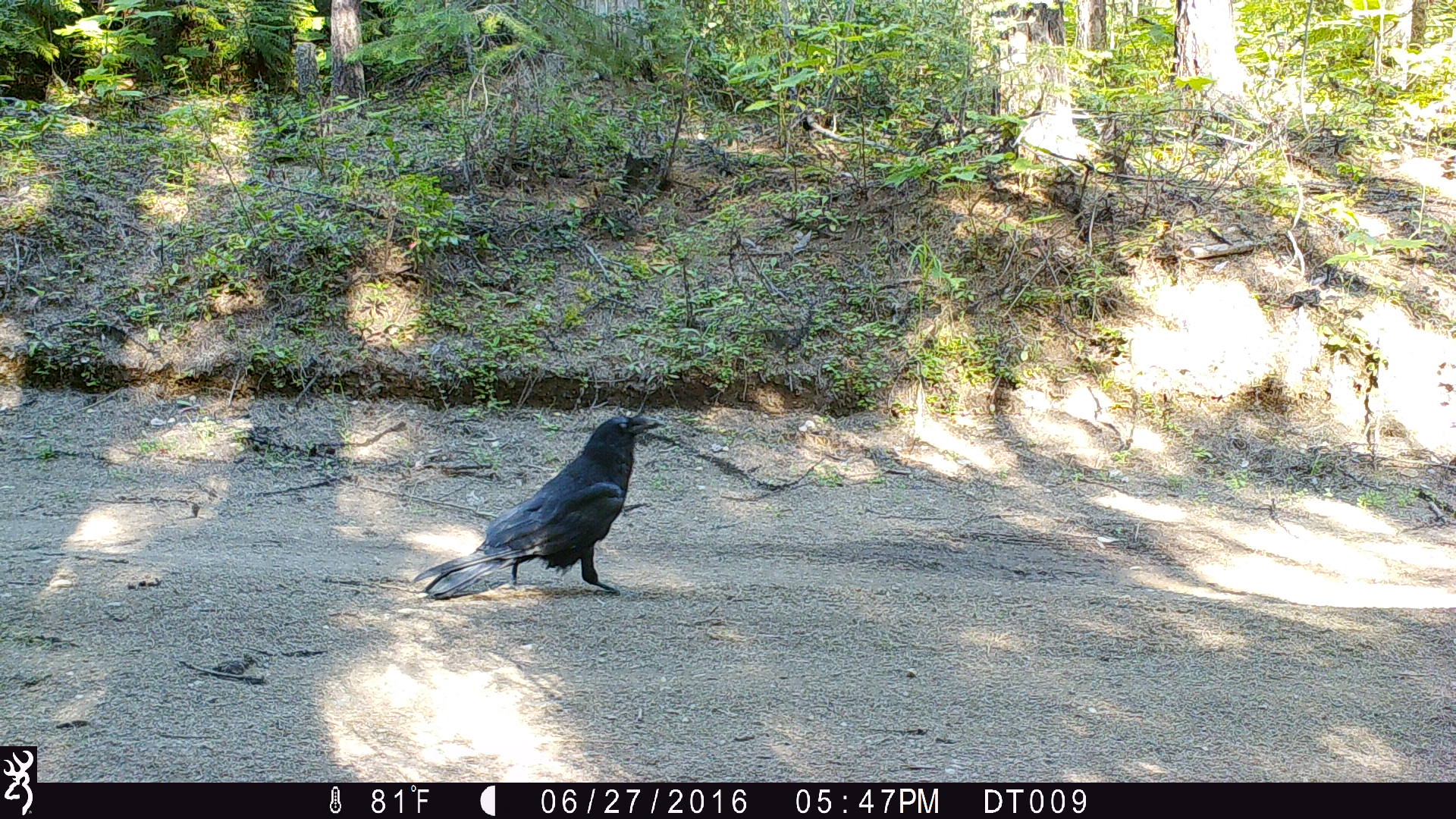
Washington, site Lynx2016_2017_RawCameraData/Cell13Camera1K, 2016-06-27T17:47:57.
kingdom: Animalia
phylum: Chordata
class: Aves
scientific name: Aves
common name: birds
Aves (birds). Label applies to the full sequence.